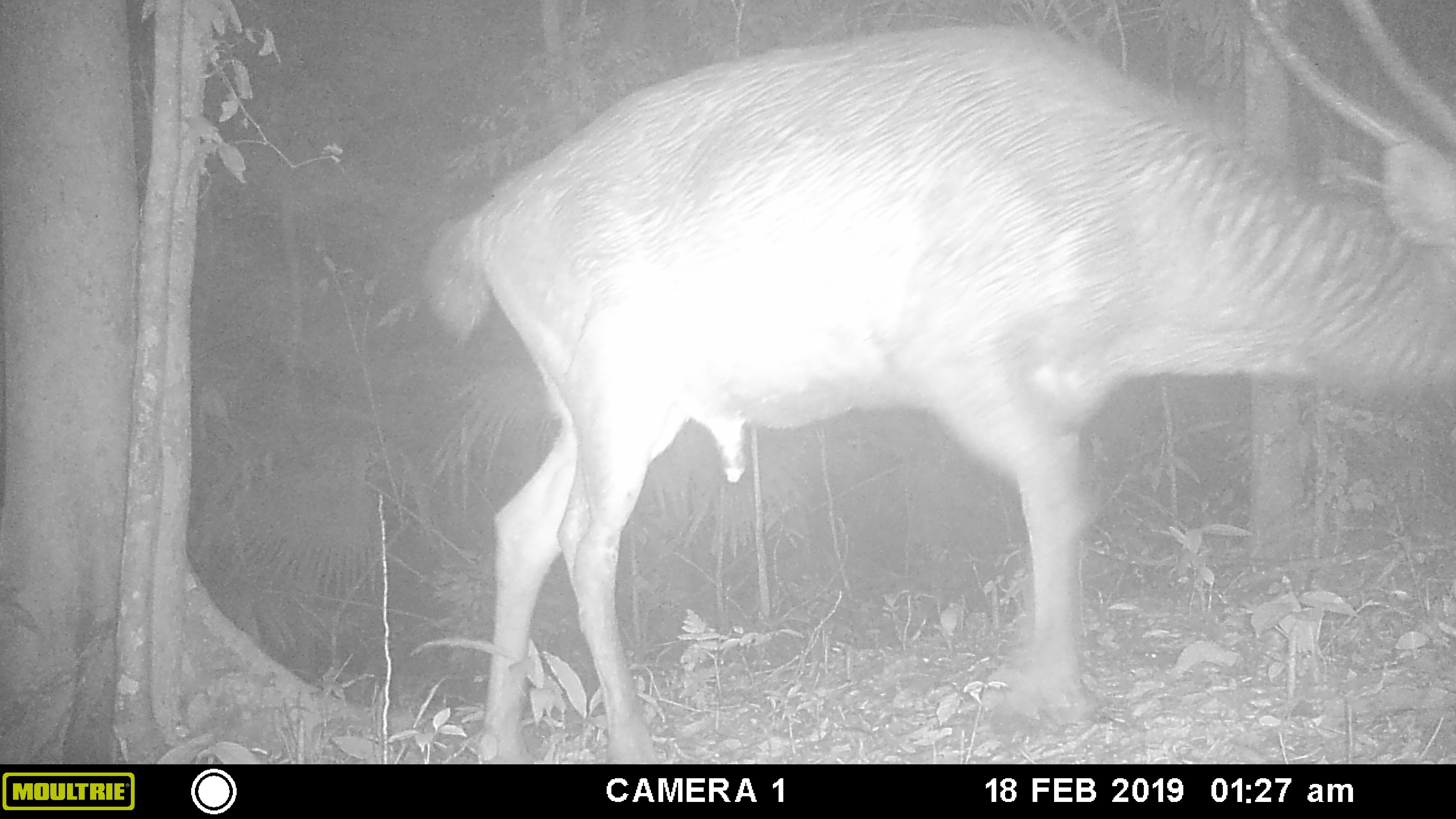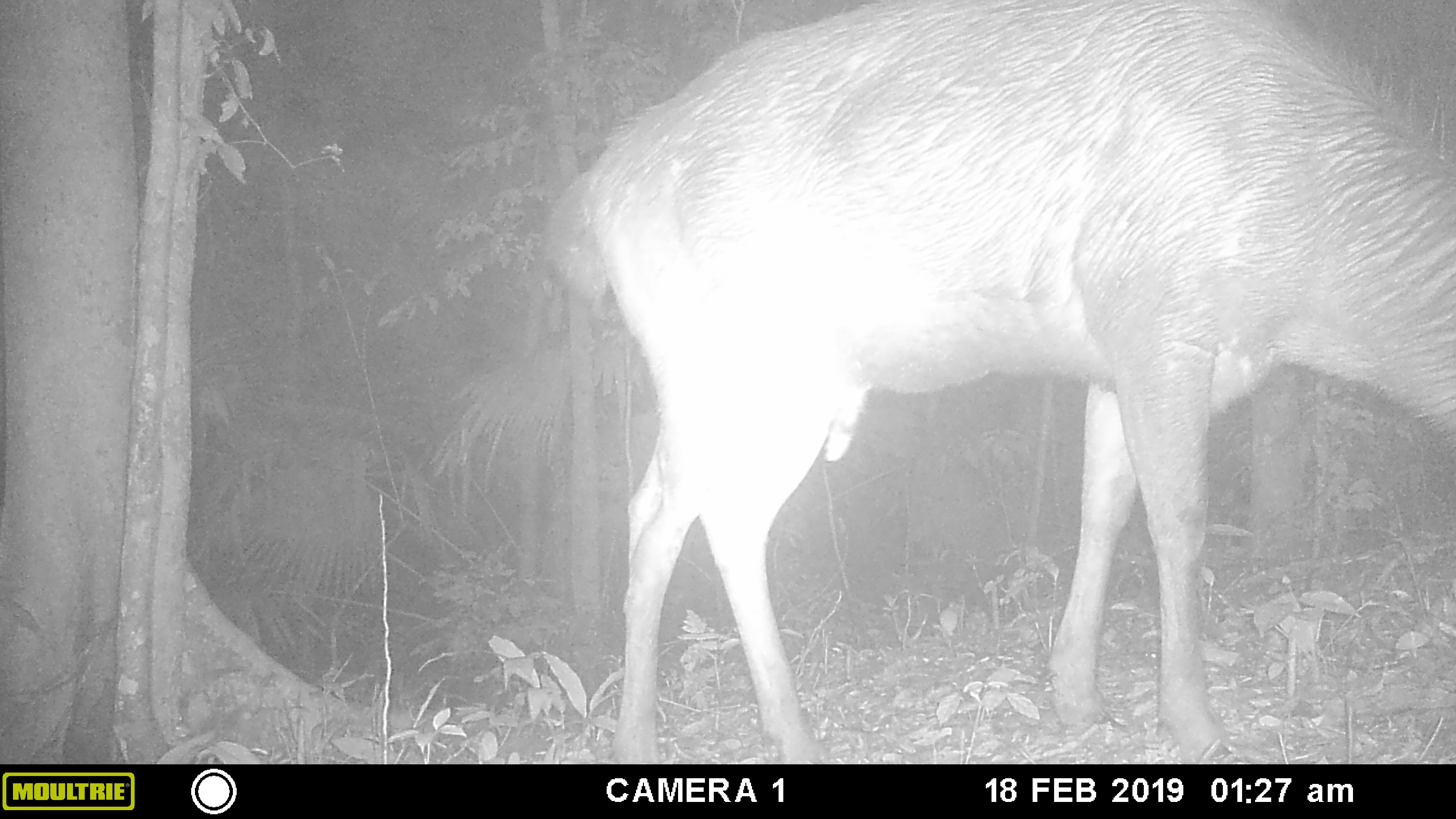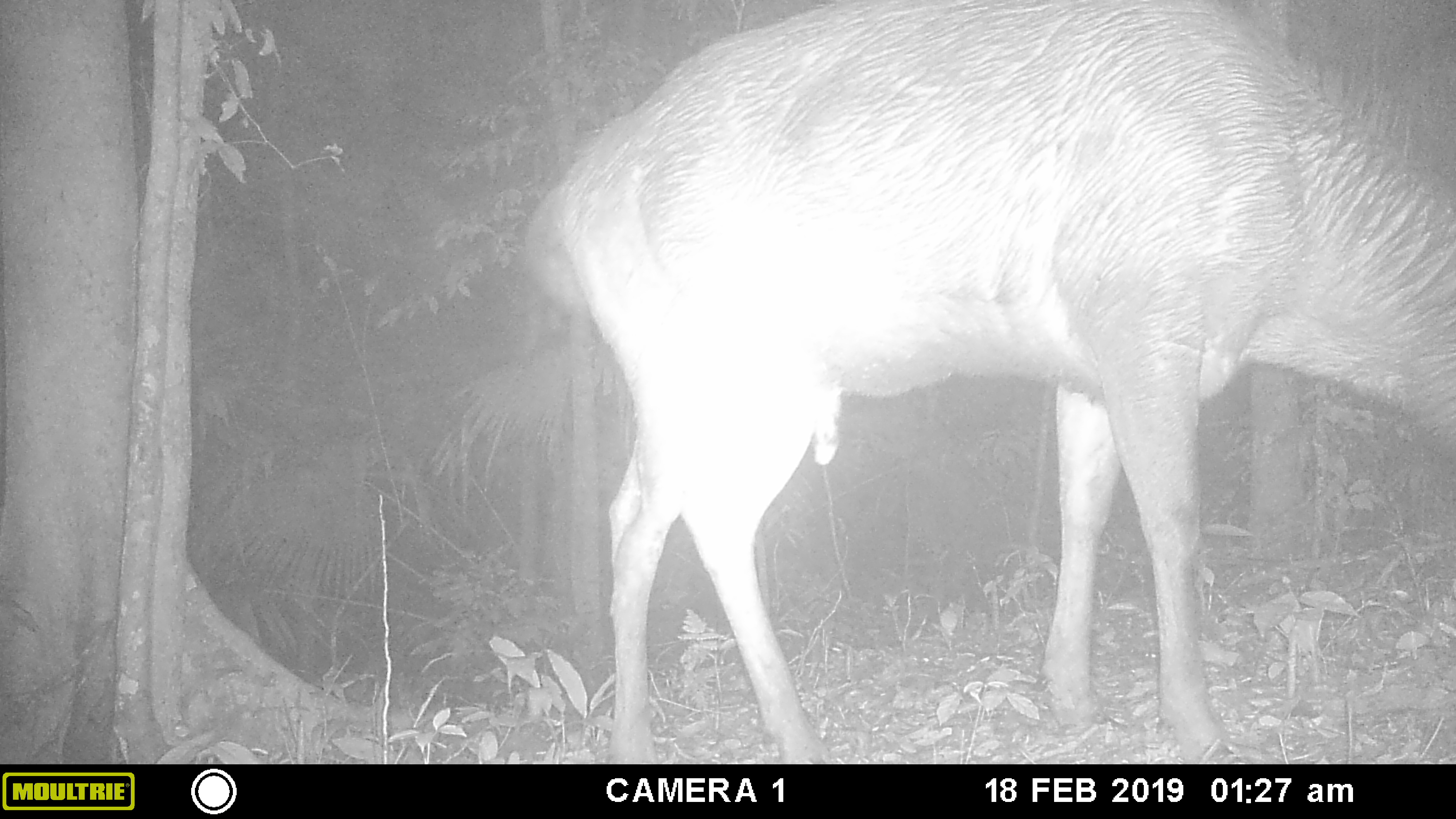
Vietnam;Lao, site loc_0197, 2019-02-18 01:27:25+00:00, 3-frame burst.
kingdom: Animalia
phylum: Chordata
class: Mammalia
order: Artiodactyla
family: Cervidae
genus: Rusa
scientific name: Rusa unicolor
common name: sambar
Sambar (Rusa unicolor). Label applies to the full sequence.